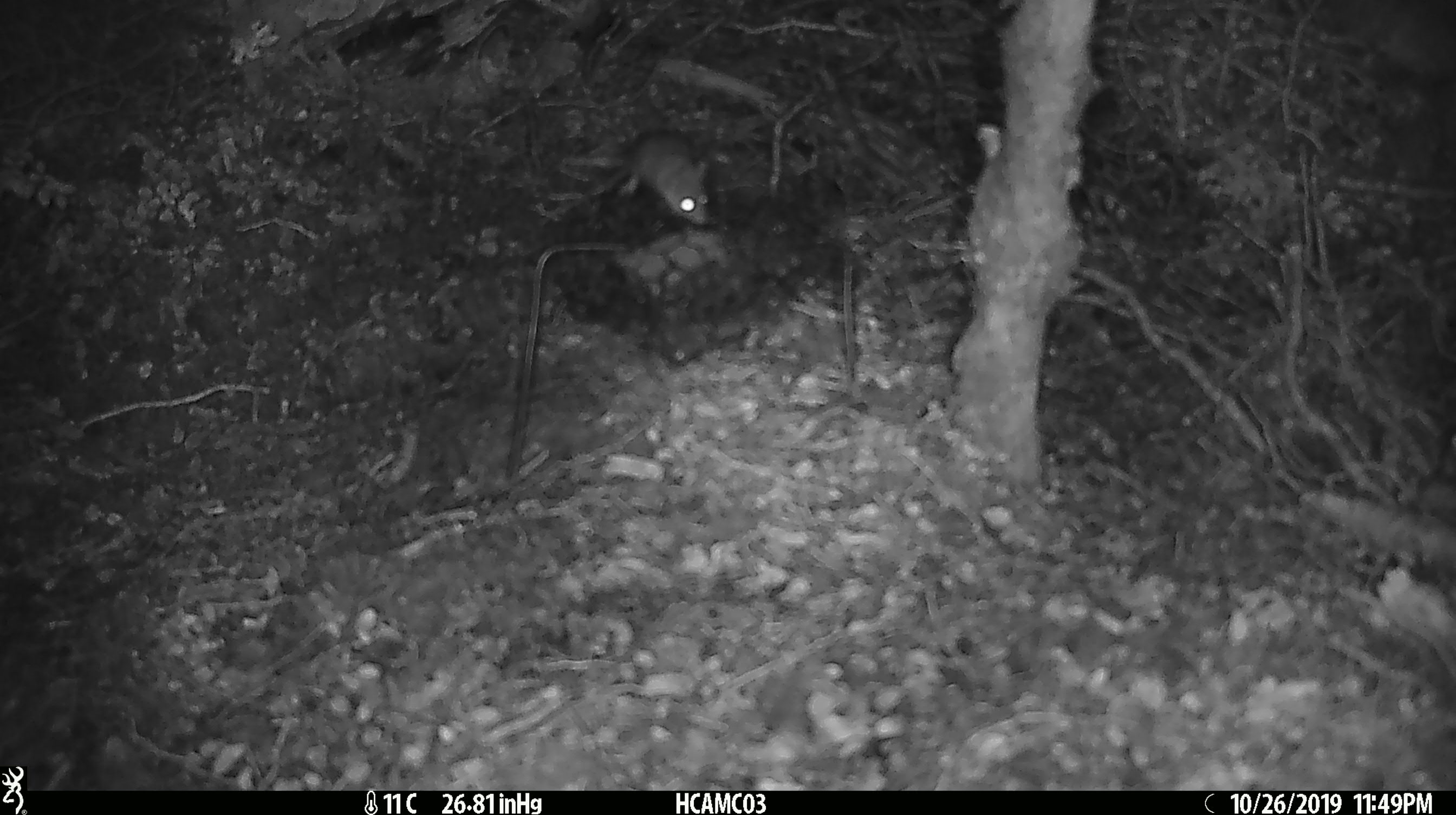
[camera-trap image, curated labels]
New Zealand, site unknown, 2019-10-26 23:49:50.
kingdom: Animalia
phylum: Chordata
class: Mammalia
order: Rodentia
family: Muridae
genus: Mus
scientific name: Mus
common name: mouse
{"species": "mouse (Mus)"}